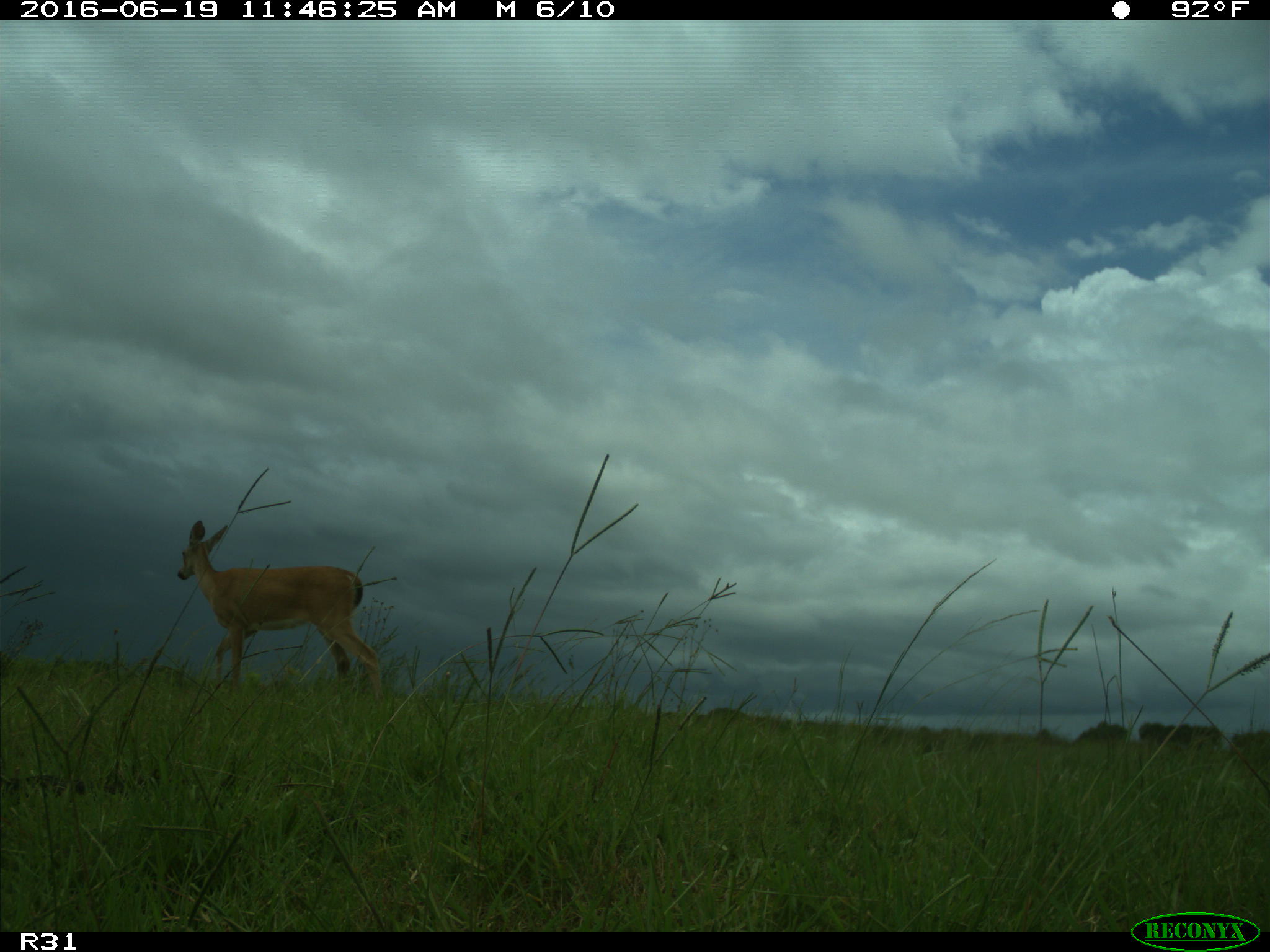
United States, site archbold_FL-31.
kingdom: Animalia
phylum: Chordata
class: Mammalia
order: Artiodactyla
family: Cervidae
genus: Odocoileus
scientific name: Odocoileus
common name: deer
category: unidentified deer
Unidentified deer (deer) (Odocoileus).